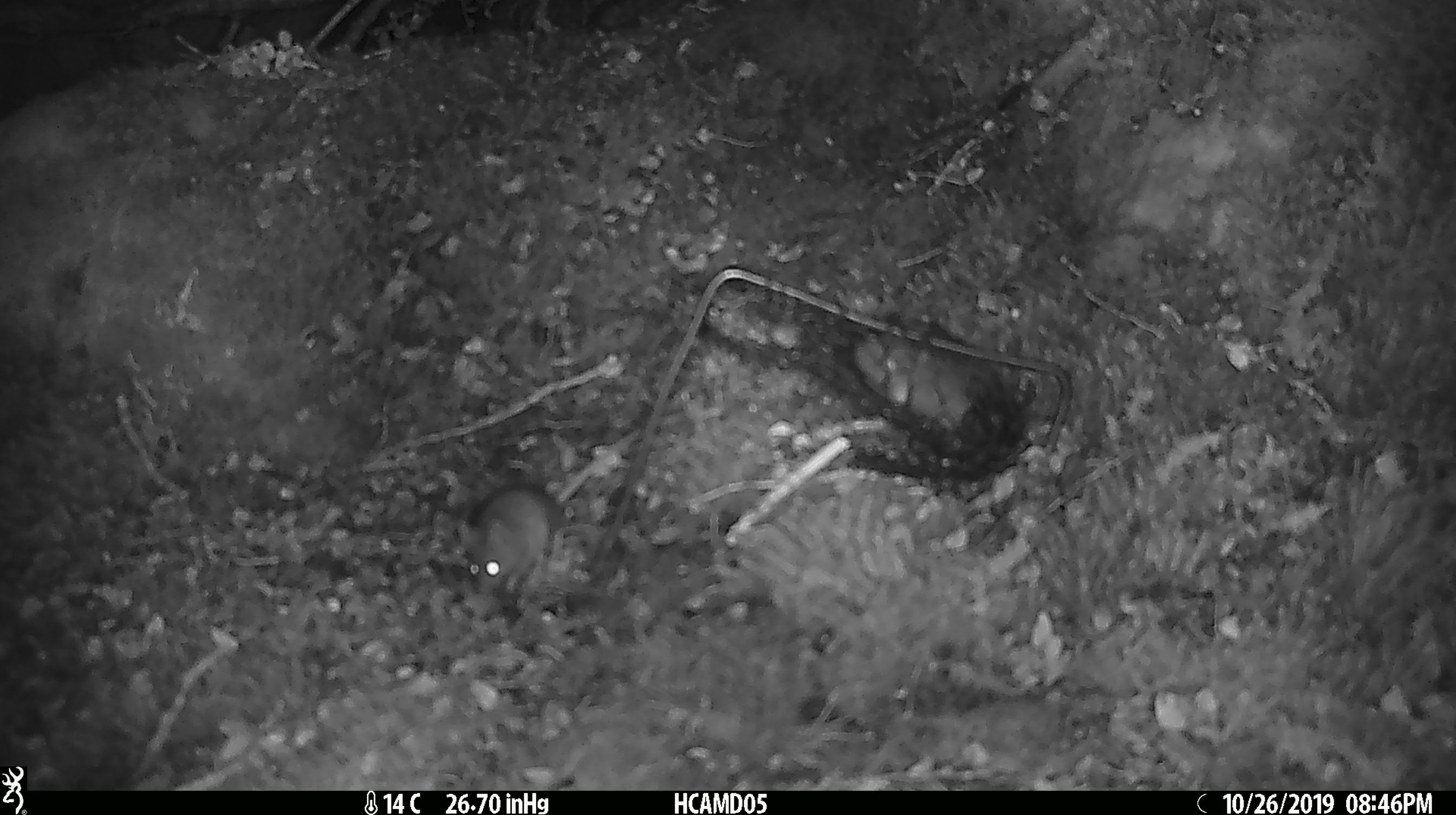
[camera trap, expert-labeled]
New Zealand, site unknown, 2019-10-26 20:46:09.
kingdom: Animalia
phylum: Chordata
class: Mammalia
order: Rodentia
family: Muridae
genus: Mus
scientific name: Mus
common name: mouse